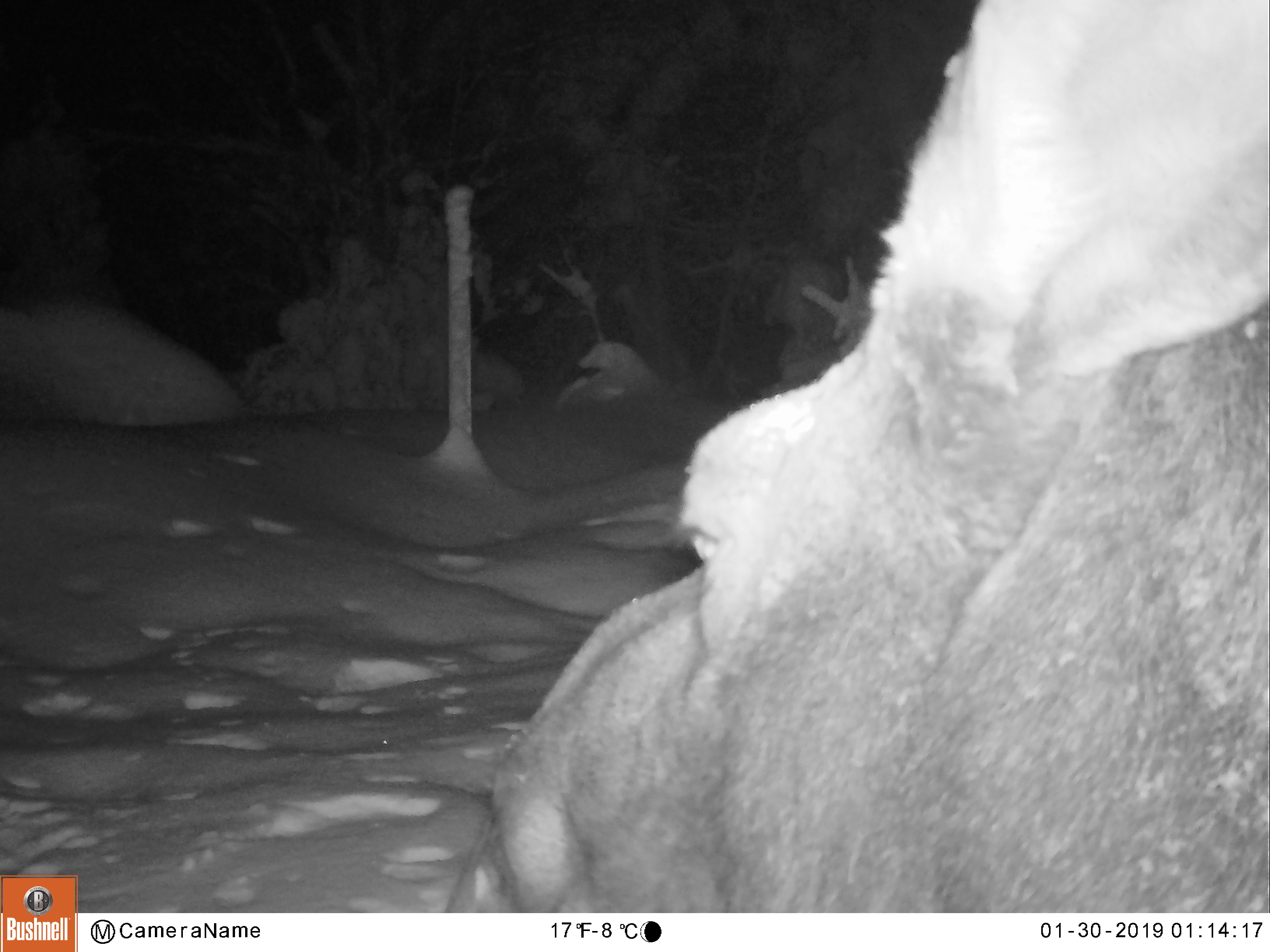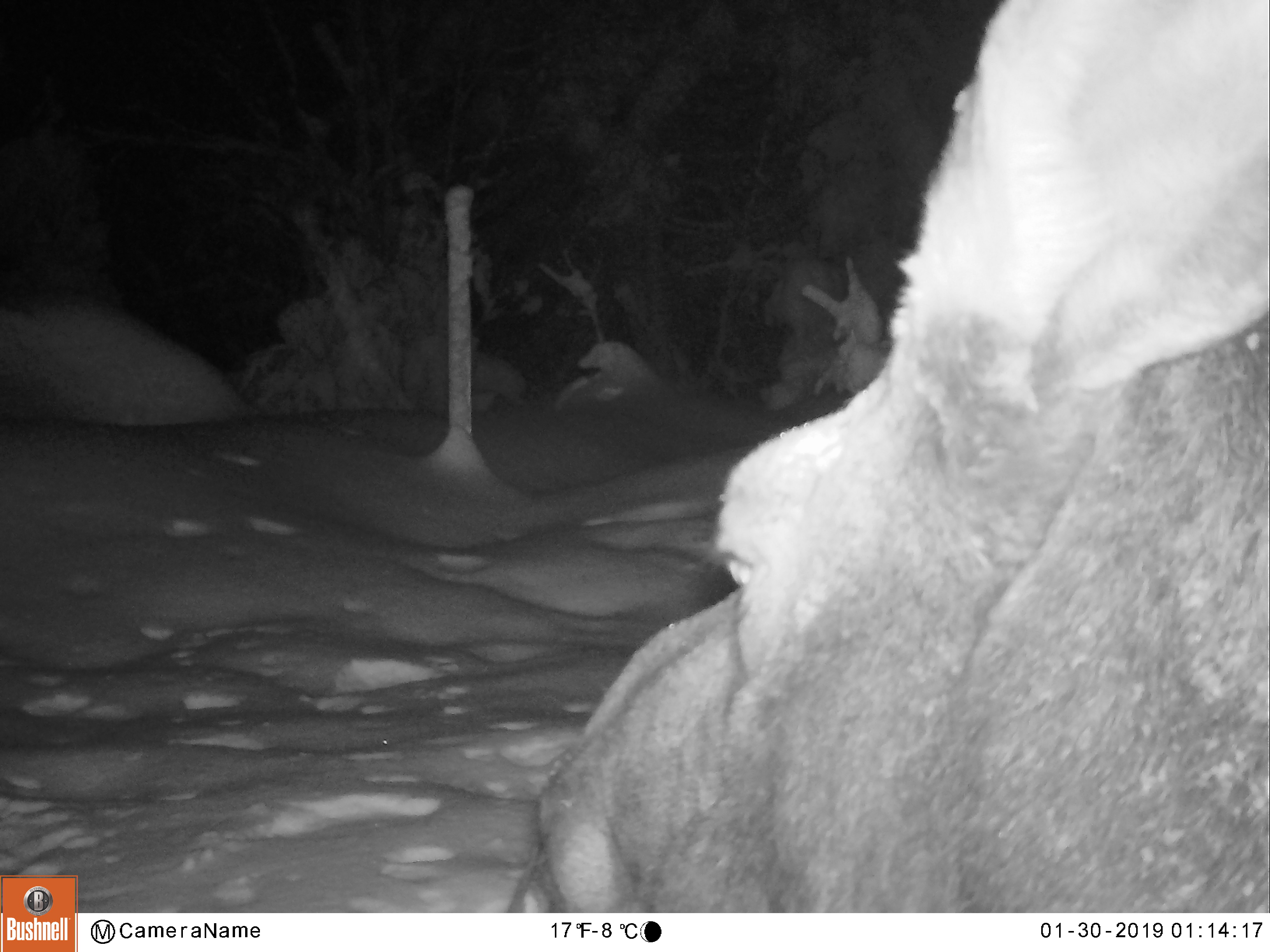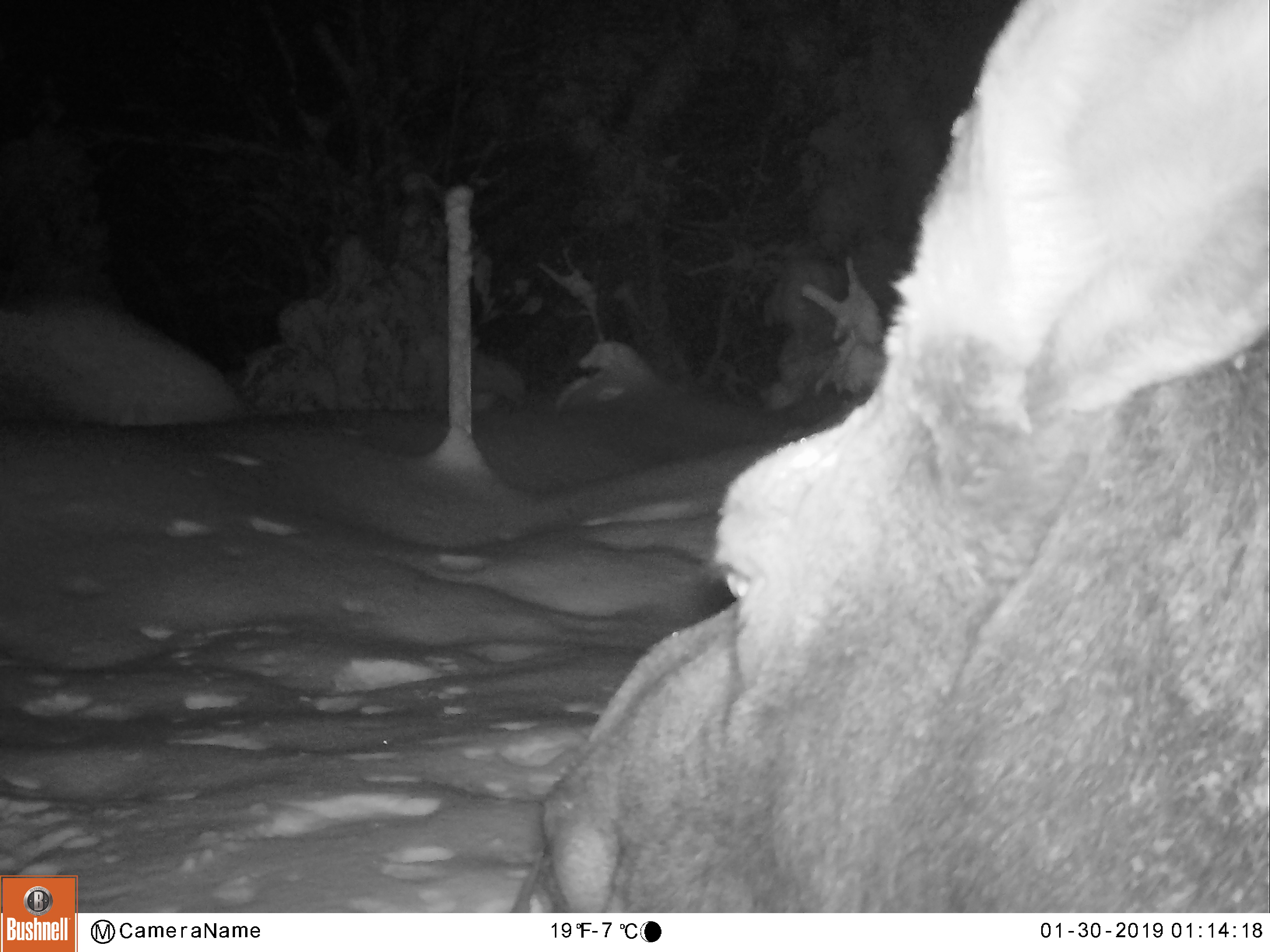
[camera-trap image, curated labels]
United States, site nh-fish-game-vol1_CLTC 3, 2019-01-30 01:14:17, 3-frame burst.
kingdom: Animalia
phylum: Chordata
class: Mammalia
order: Artiodactyla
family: Cervidae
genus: Alces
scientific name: Alces alces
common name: moose